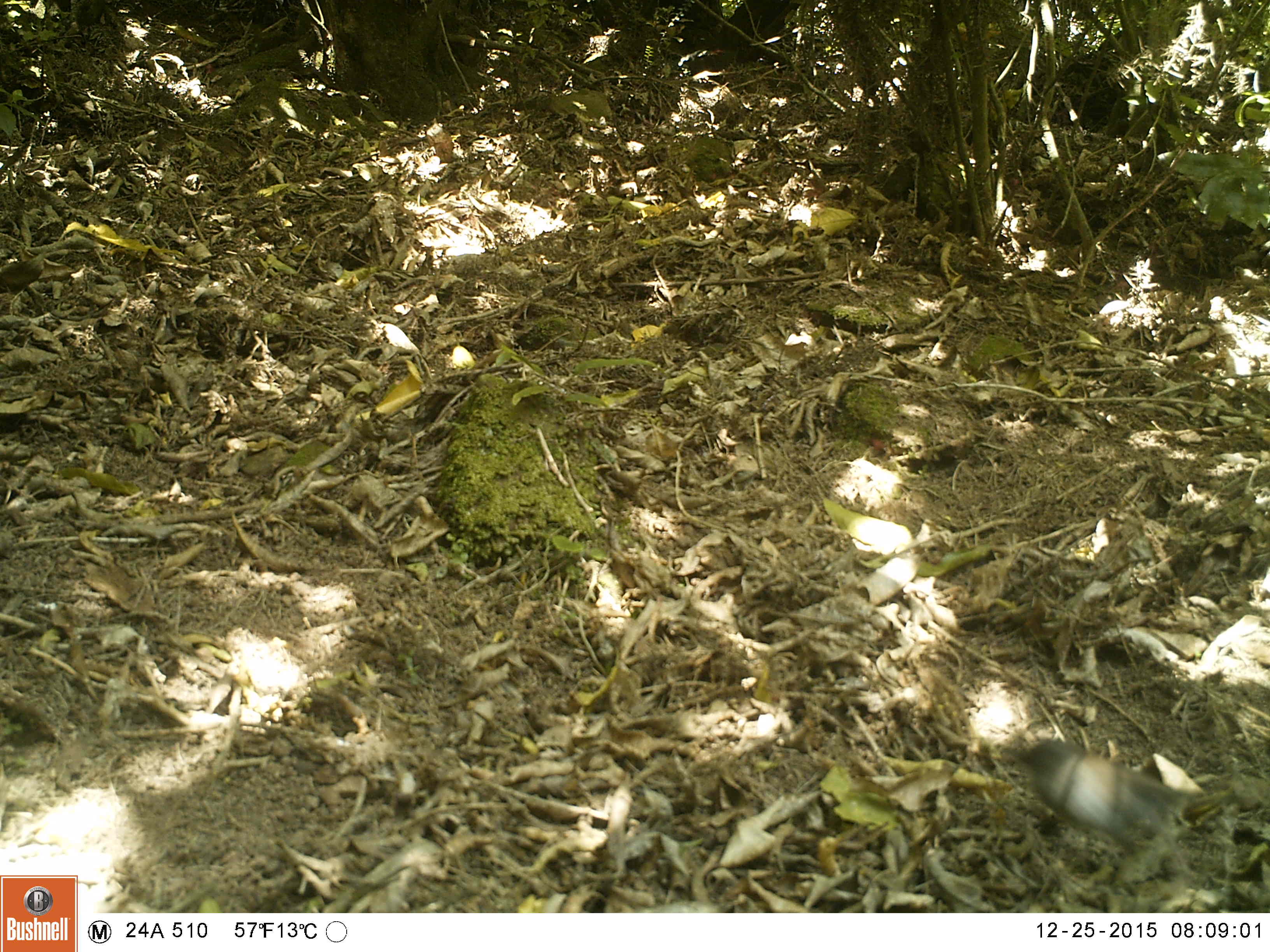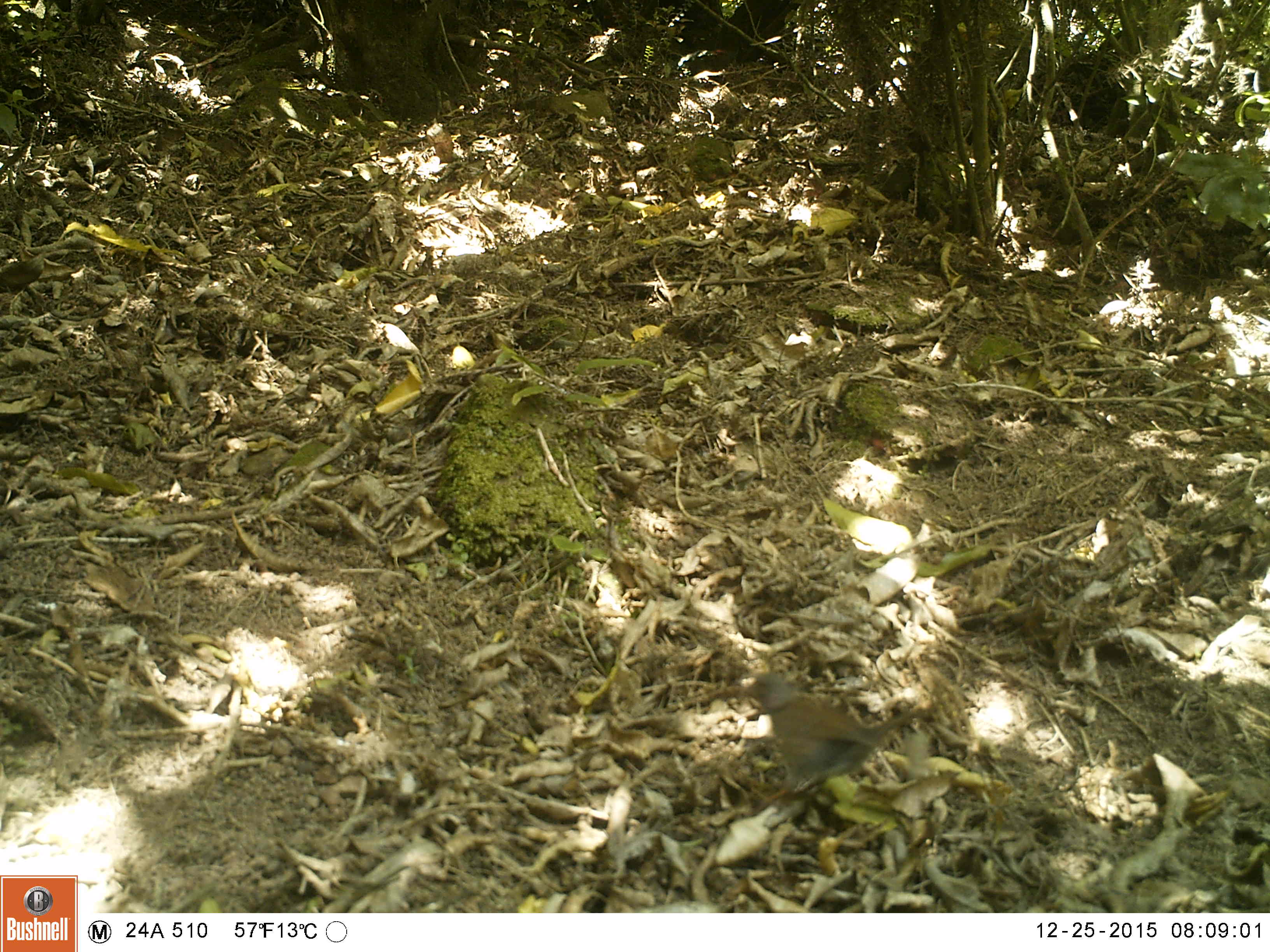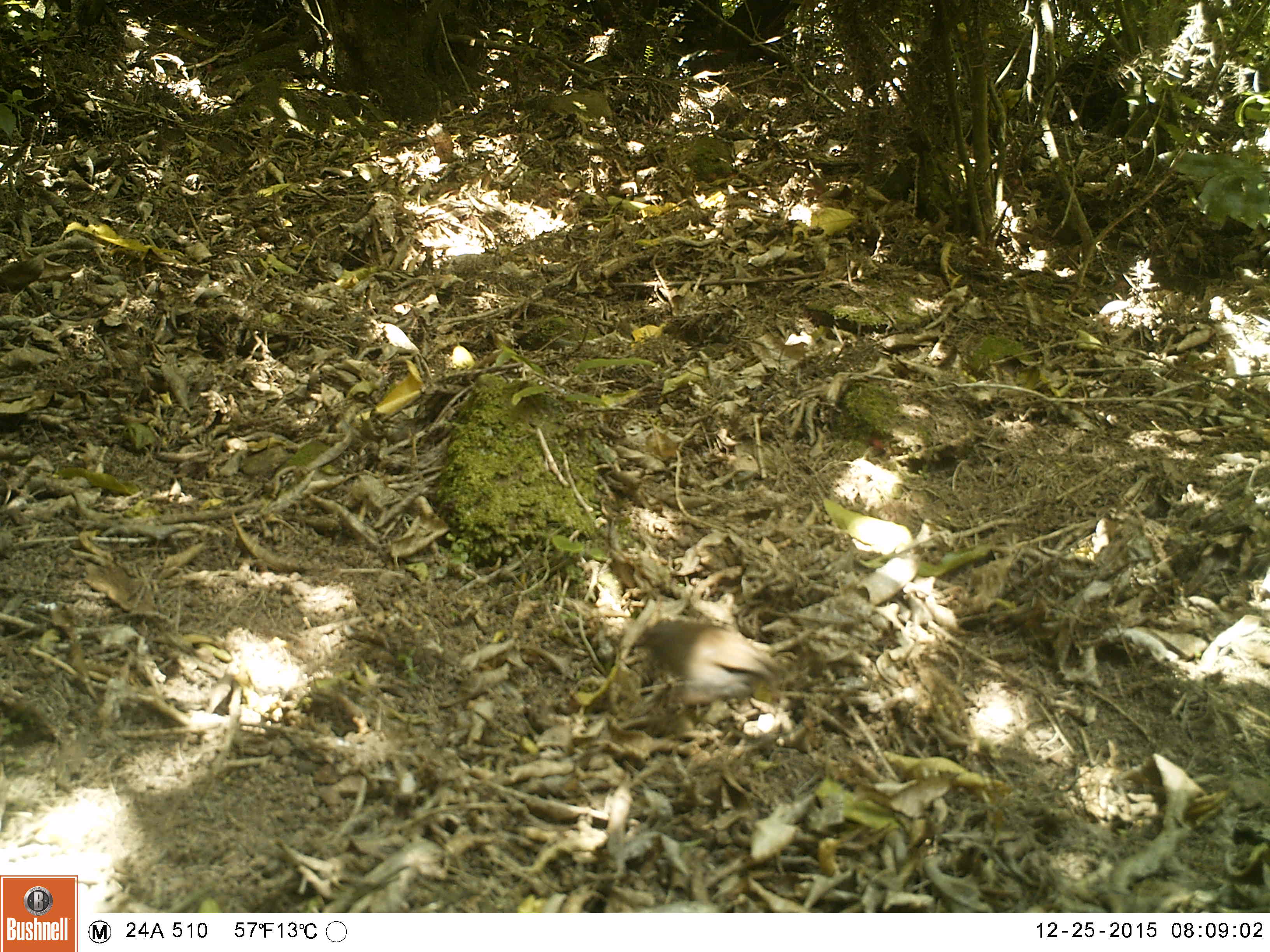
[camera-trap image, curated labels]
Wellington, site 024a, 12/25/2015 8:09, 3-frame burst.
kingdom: Animalia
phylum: Chordata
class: Aves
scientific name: Aves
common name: bird